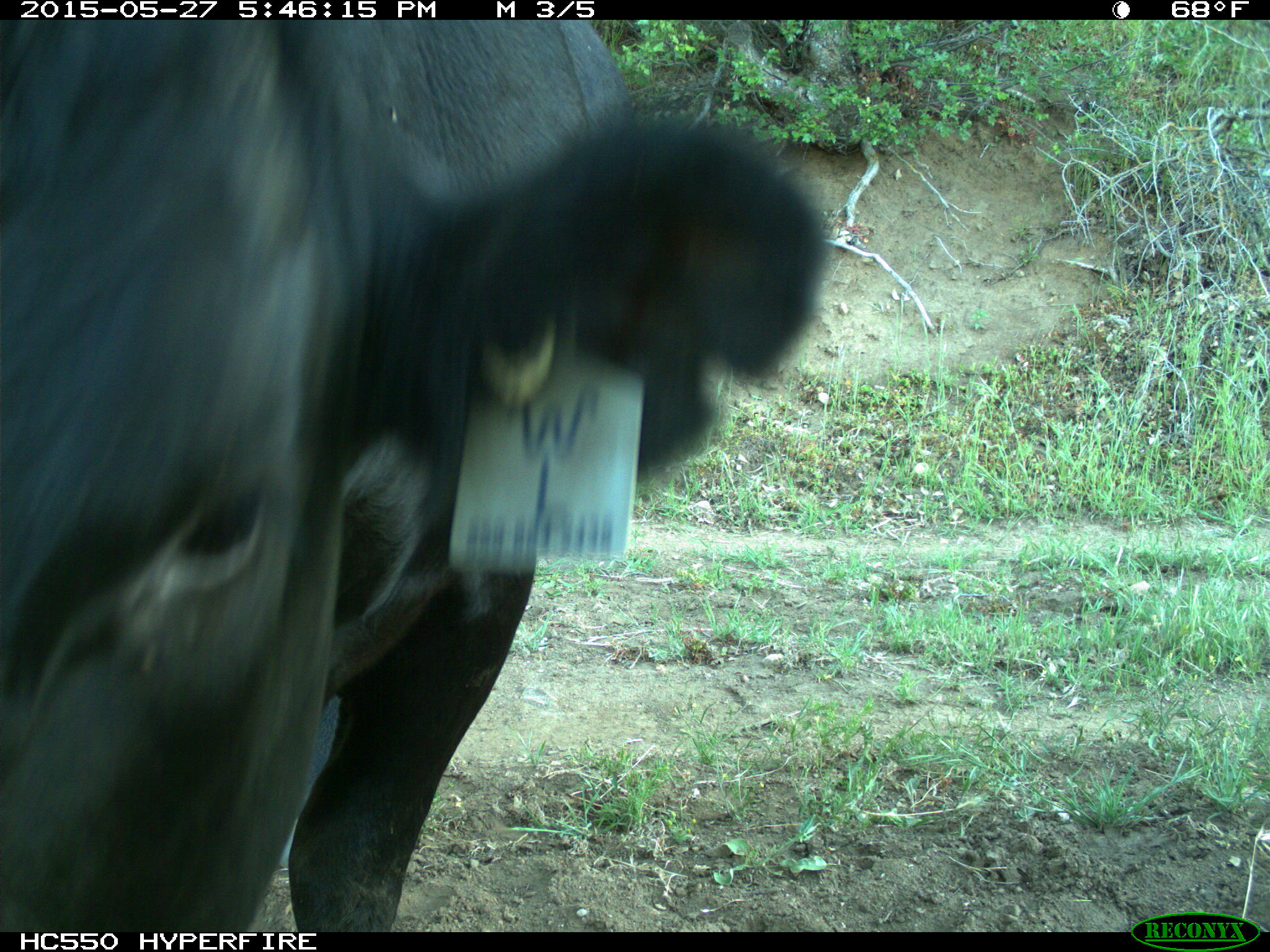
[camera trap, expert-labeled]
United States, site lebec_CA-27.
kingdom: Animalia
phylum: Chordata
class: Mammalia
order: Artiodactyla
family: Bovidae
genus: Bos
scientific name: Bos taurus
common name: domestic cow